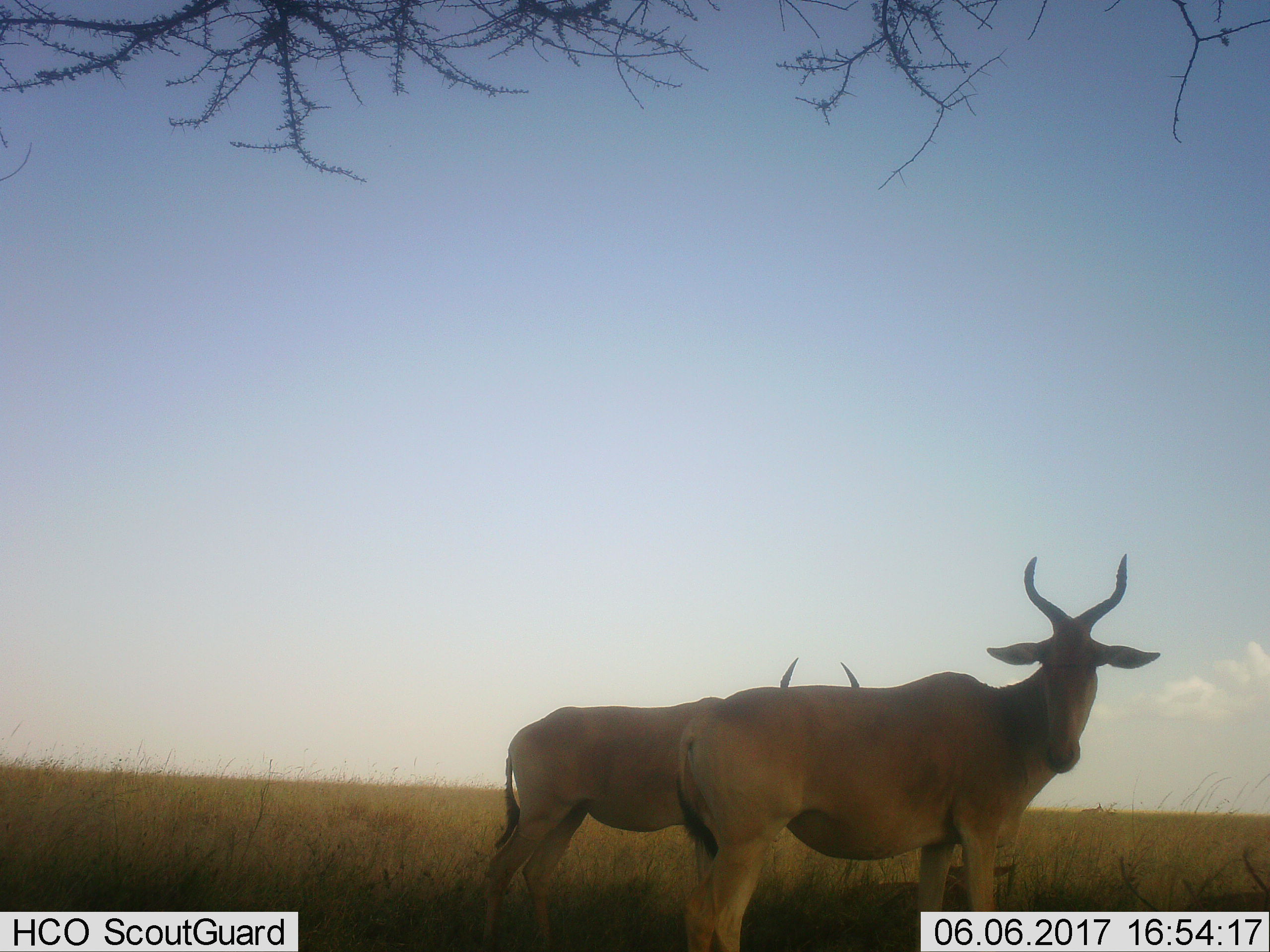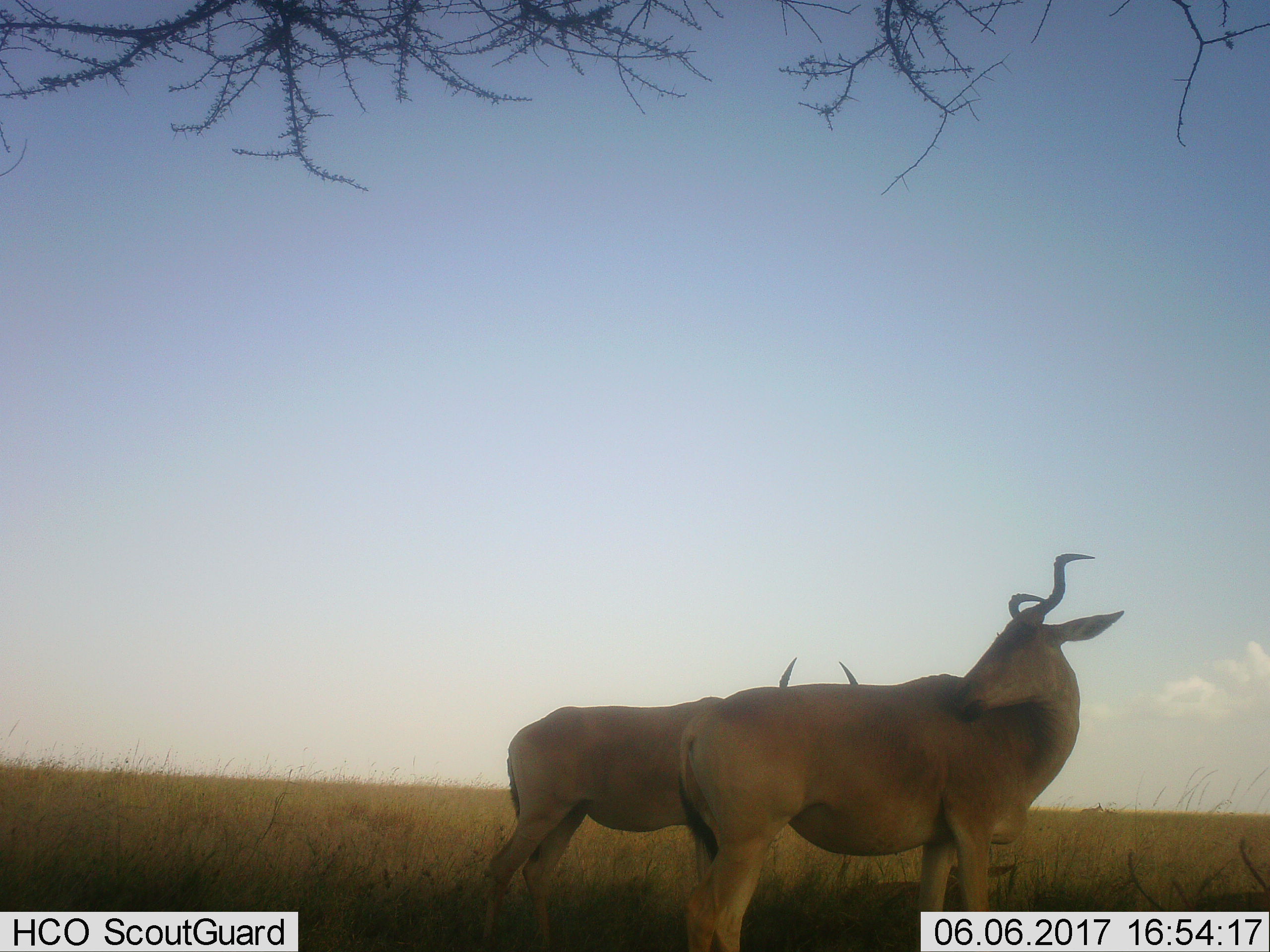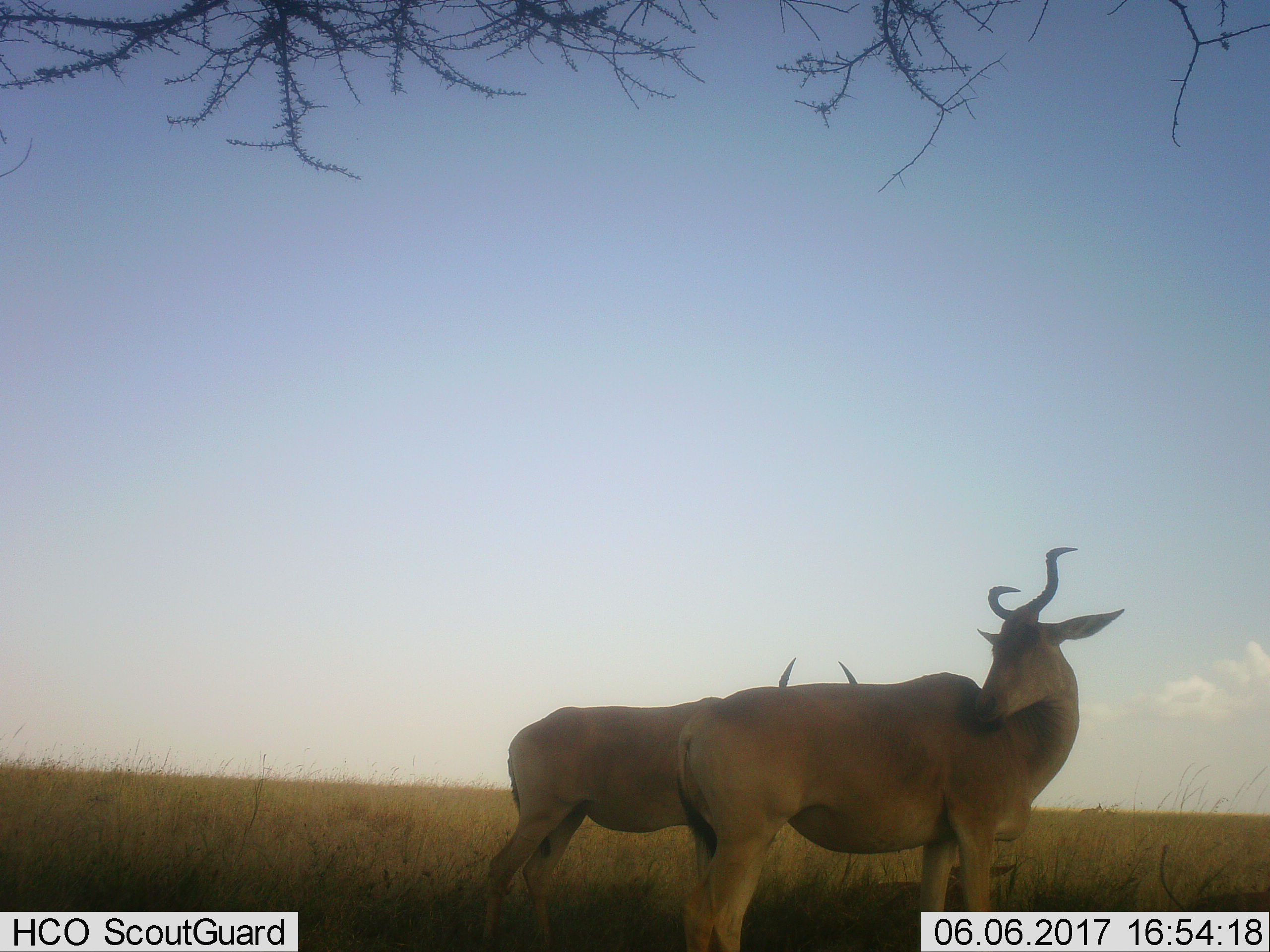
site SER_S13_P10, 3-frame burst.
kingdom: Animalia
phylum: Chordata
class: Mammalia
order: Artiodactyla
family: Bovidae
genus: Alcelaphus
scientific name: Alcelaphus buselaphus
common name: hartebeest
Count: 2.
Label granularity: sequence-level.